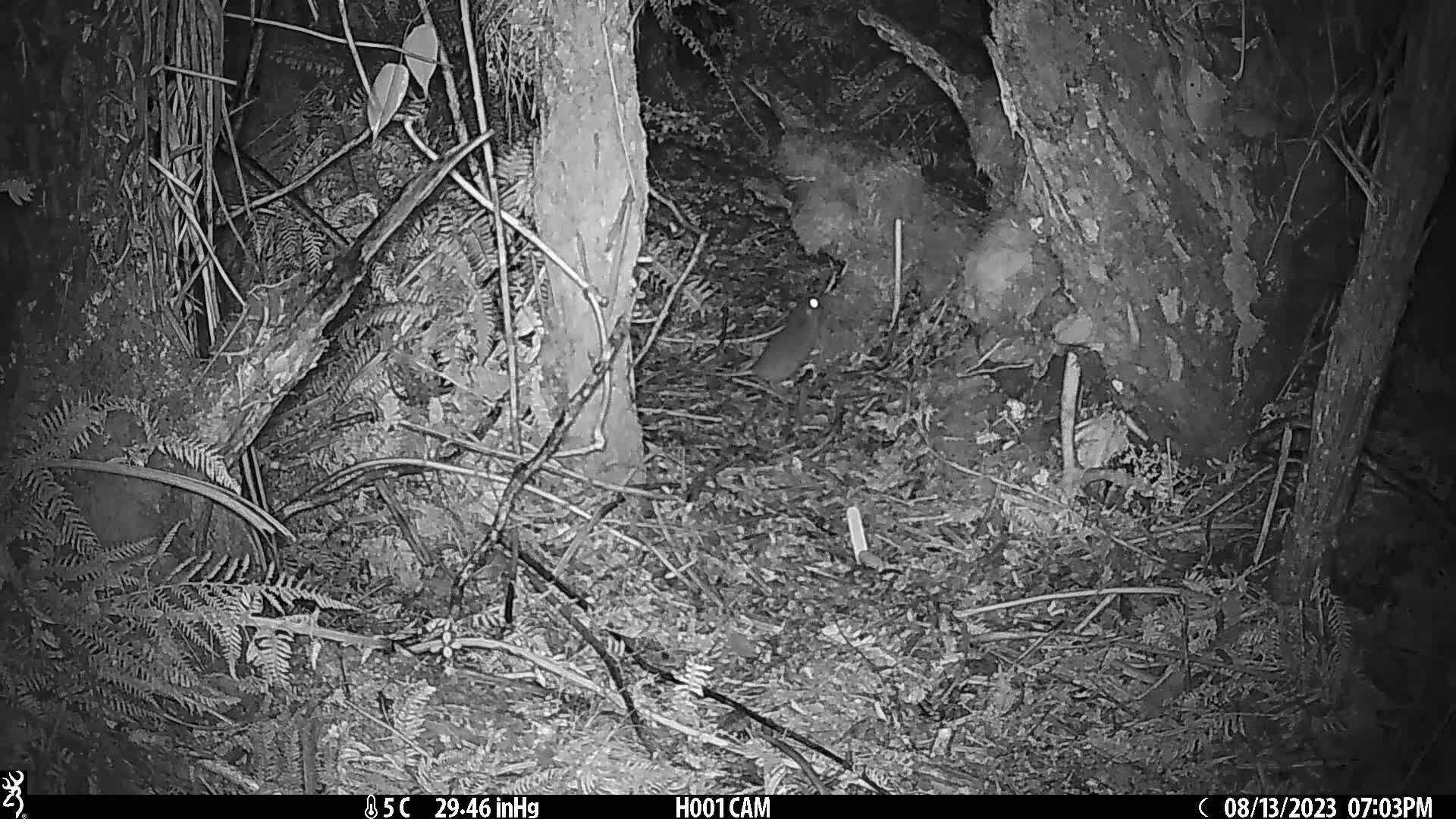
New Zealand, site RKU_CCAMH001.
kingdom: Animalia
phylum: Chordata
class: Mammalia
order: Rodentia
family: Muridae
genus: Rattus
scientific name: Rattus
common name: rat